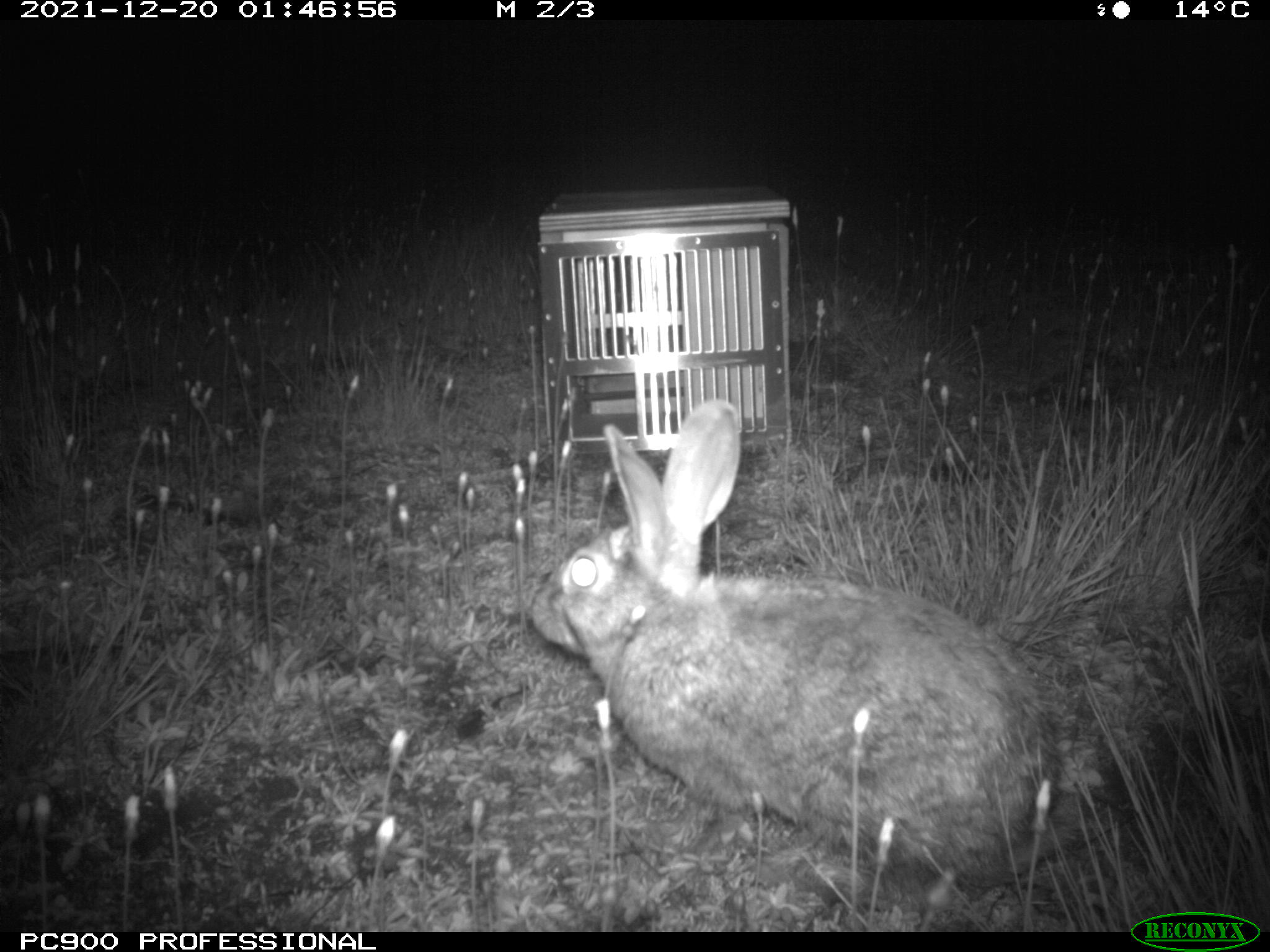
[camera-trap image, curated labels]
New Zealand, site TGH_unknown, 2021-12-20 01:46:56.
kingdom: Animalia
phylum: Chordata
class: Mammalia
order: Lagomorpha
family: Leporidae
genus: Oryctolagus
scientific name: Oryctolagus cuniculus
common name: european rabbit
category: rabbit